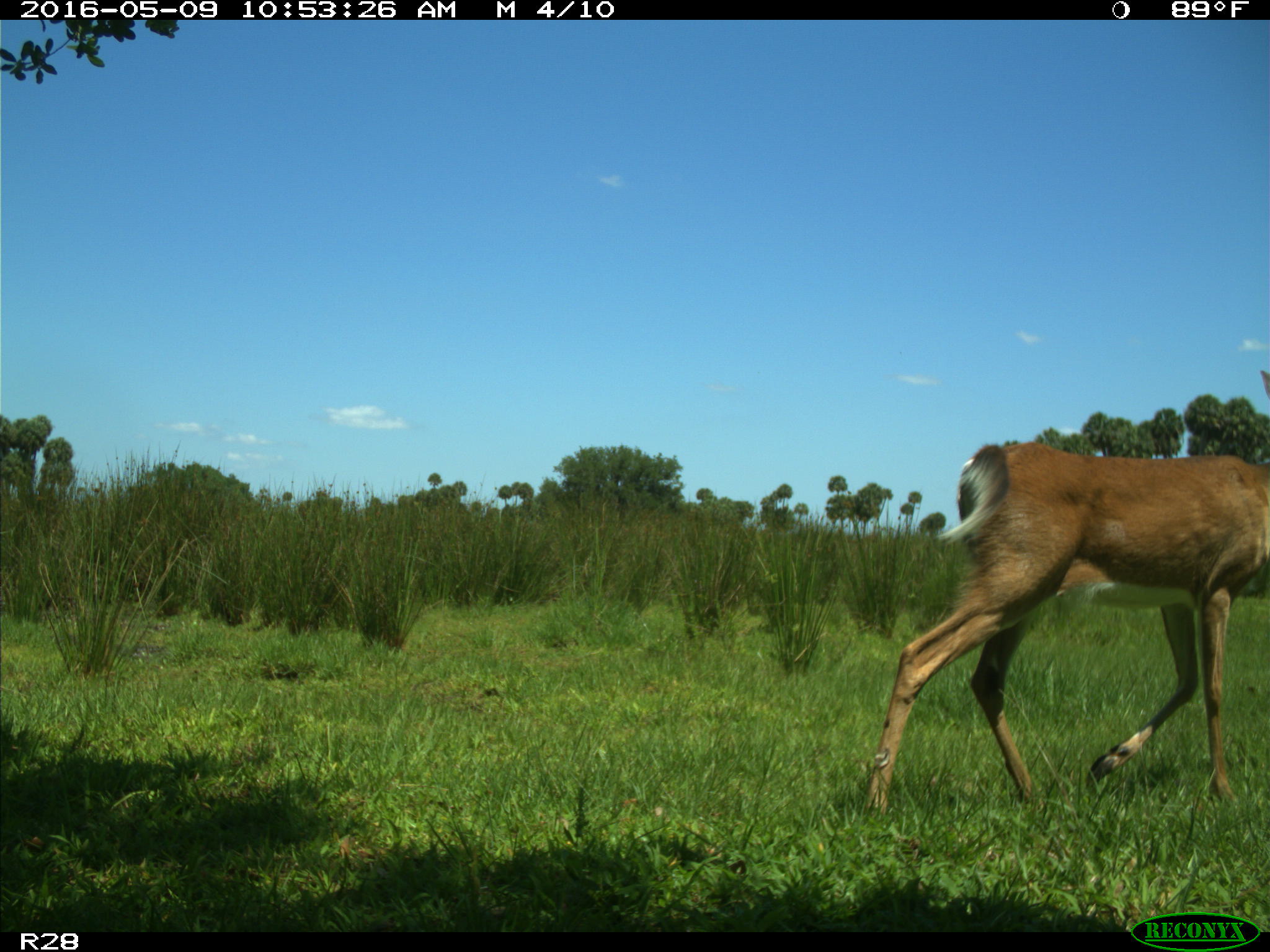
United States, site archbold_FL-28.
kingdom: Animalia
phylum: Chordata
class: Mammalia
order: Artiodactyla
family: Cervidae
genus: Odocoileus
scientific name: Odocoileus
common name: deer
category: unidentified deer